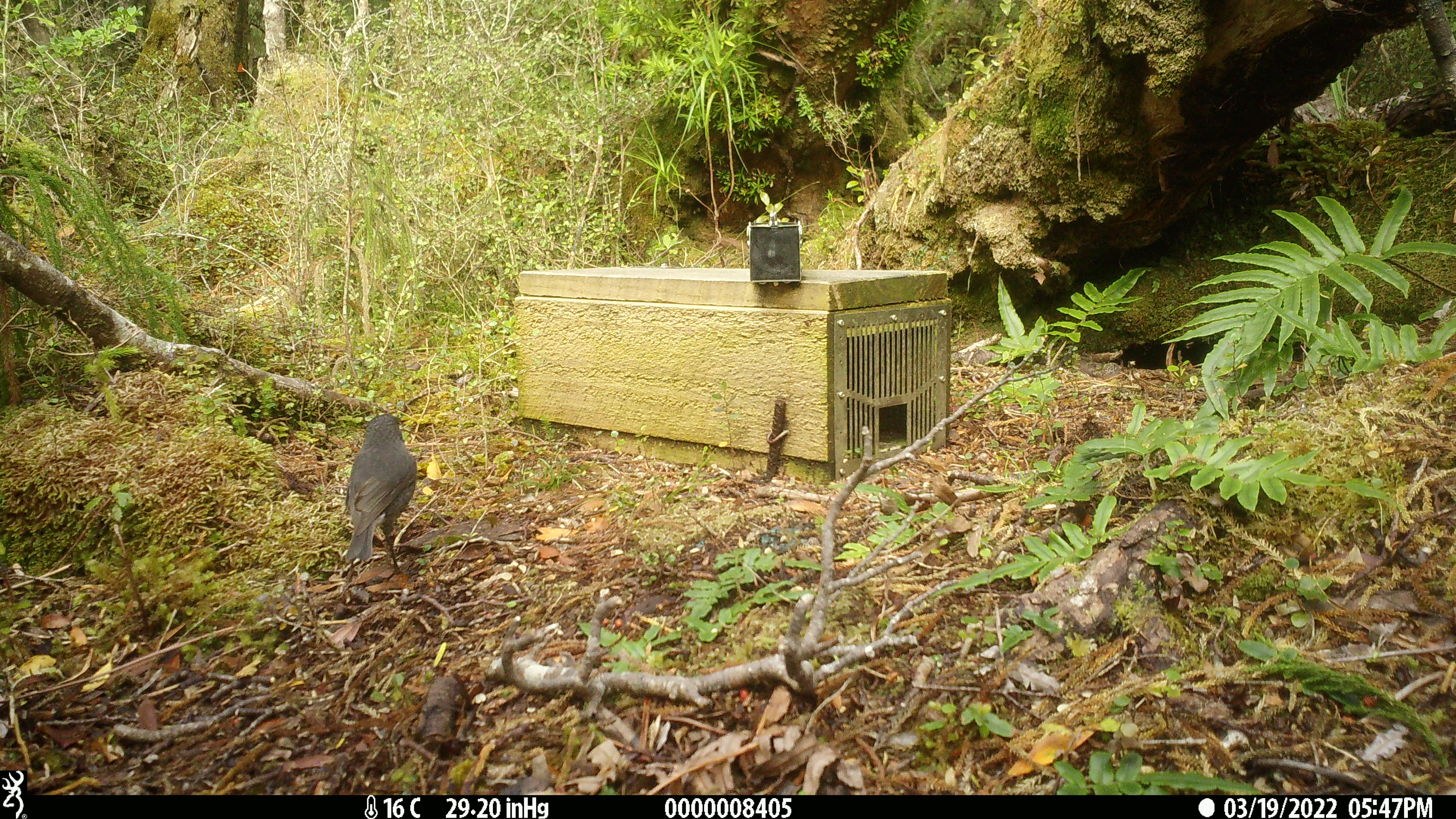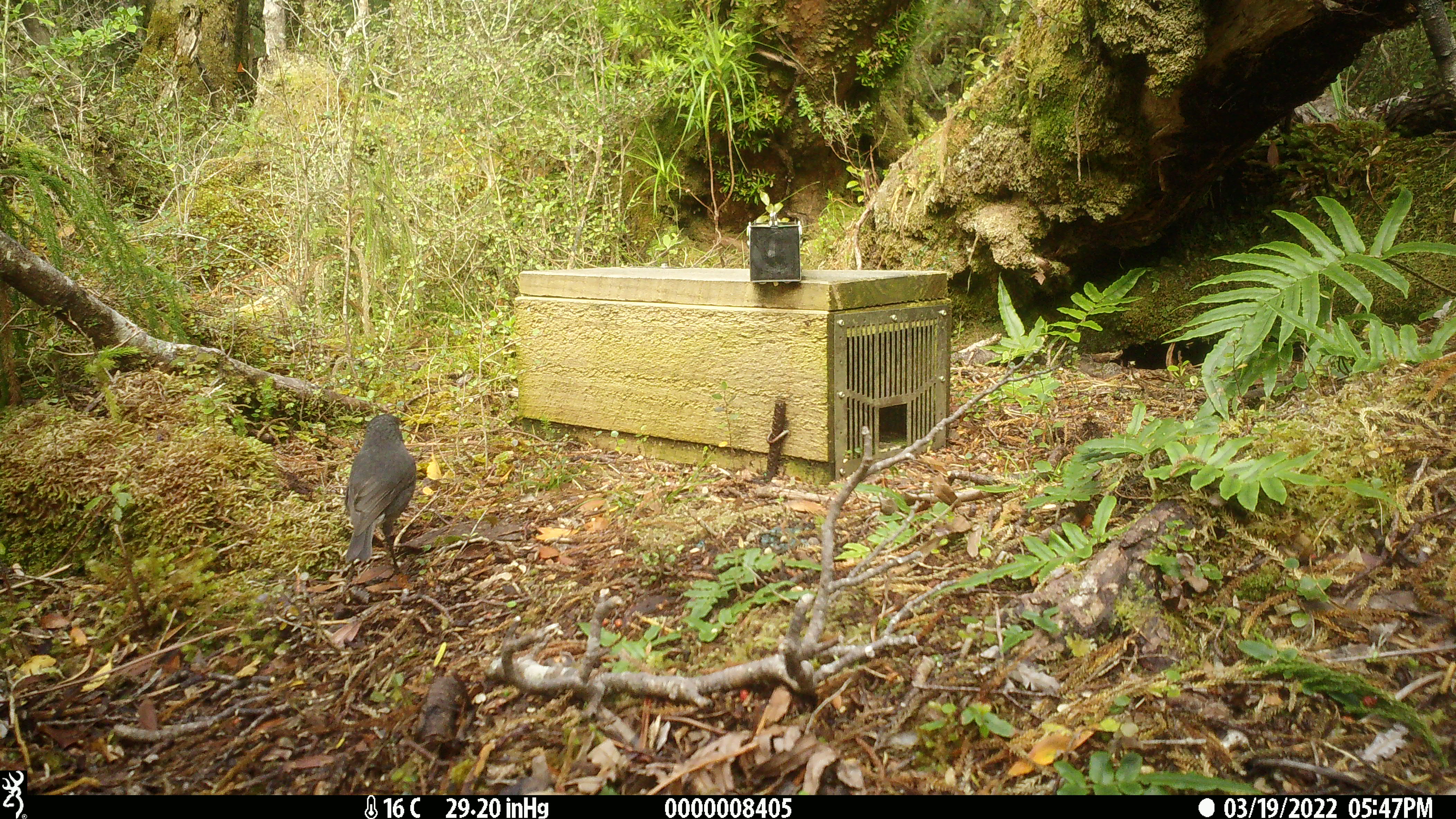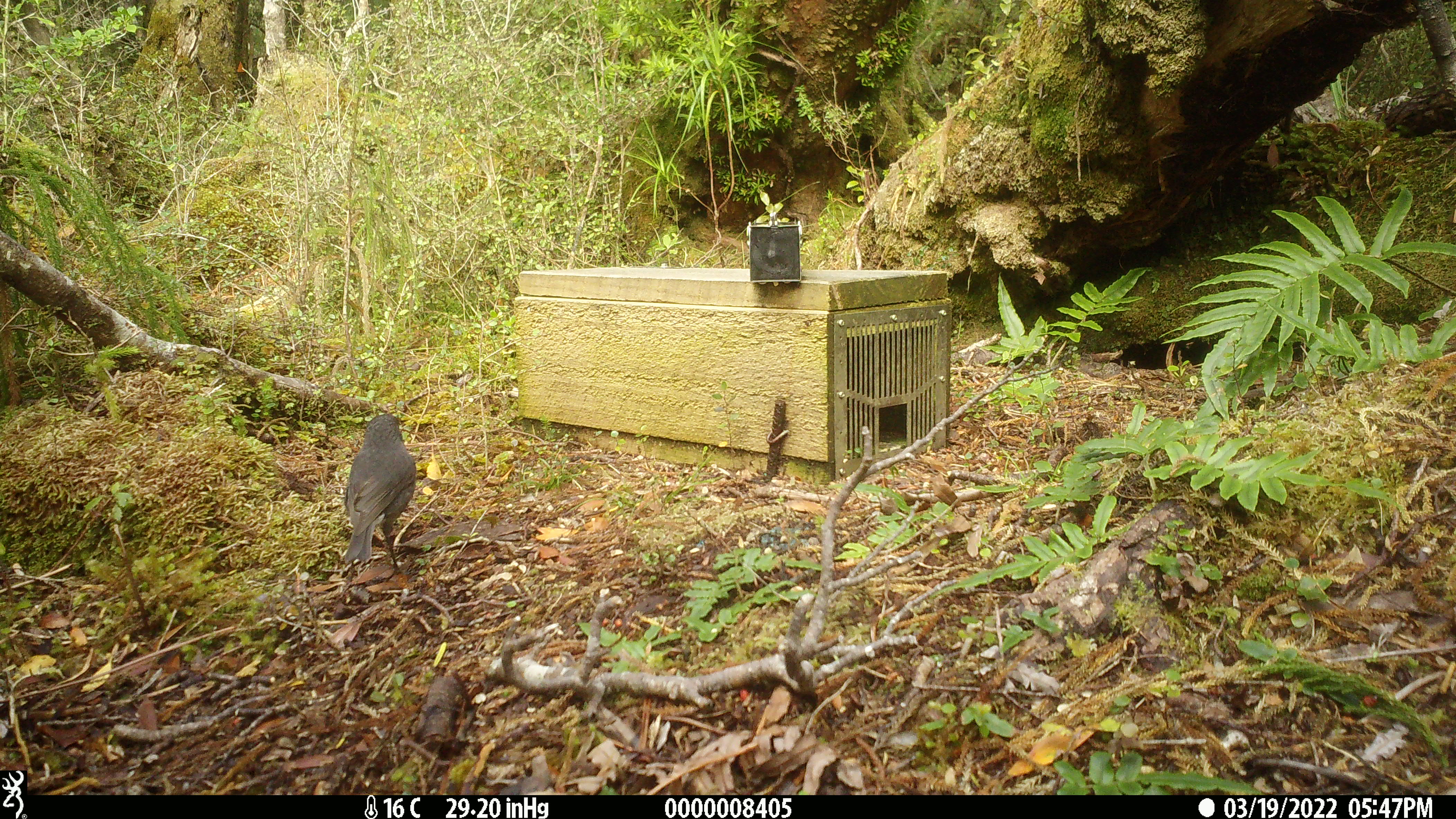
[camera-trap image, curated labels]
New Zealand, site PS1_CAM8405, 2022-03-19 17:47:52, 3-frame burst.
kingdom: Animalia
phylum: Chordata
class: Aves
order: Passeriformes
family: Petroicidae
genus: Petroica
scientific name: Petroica australis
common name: new zealand robin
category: robin